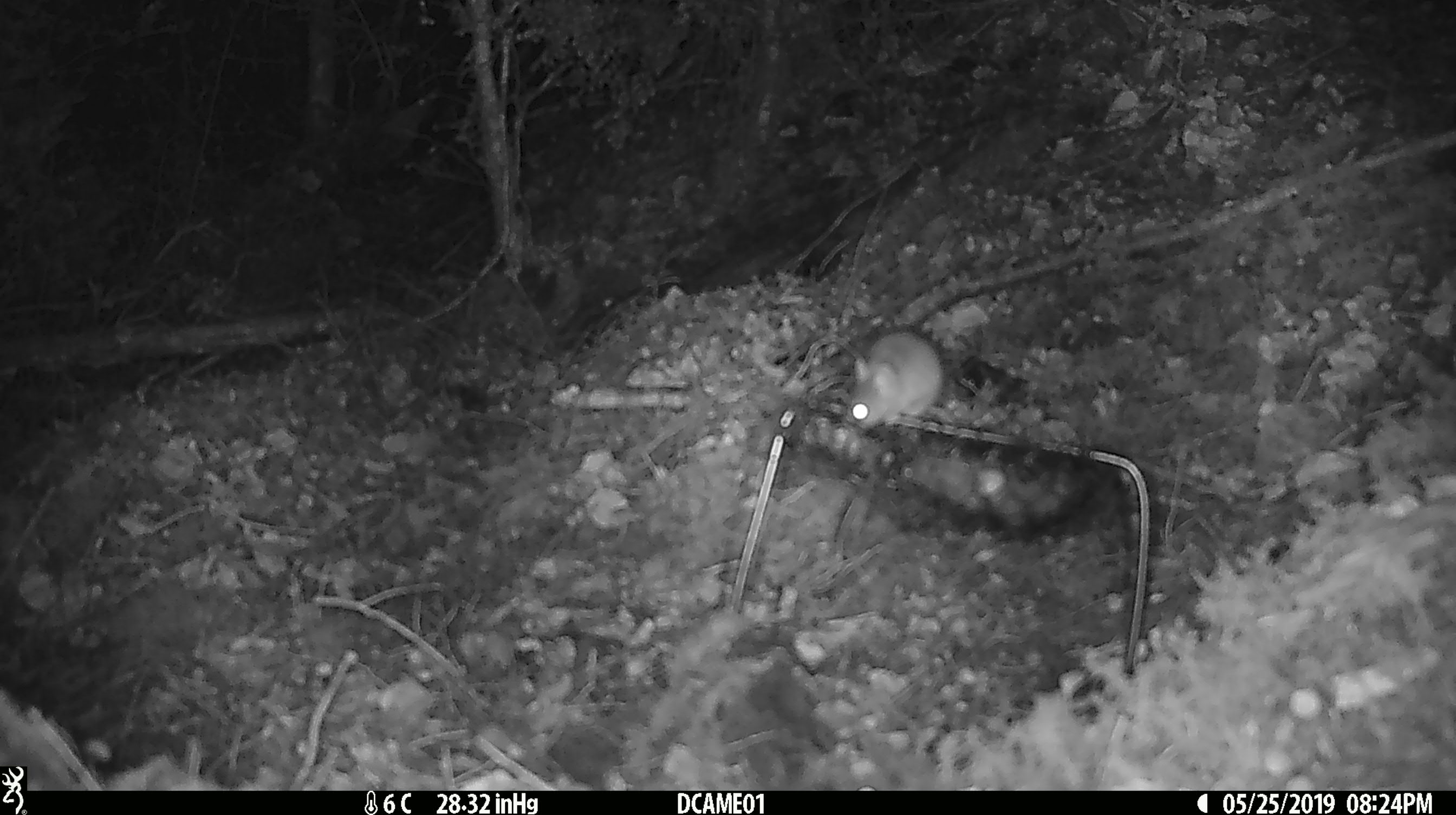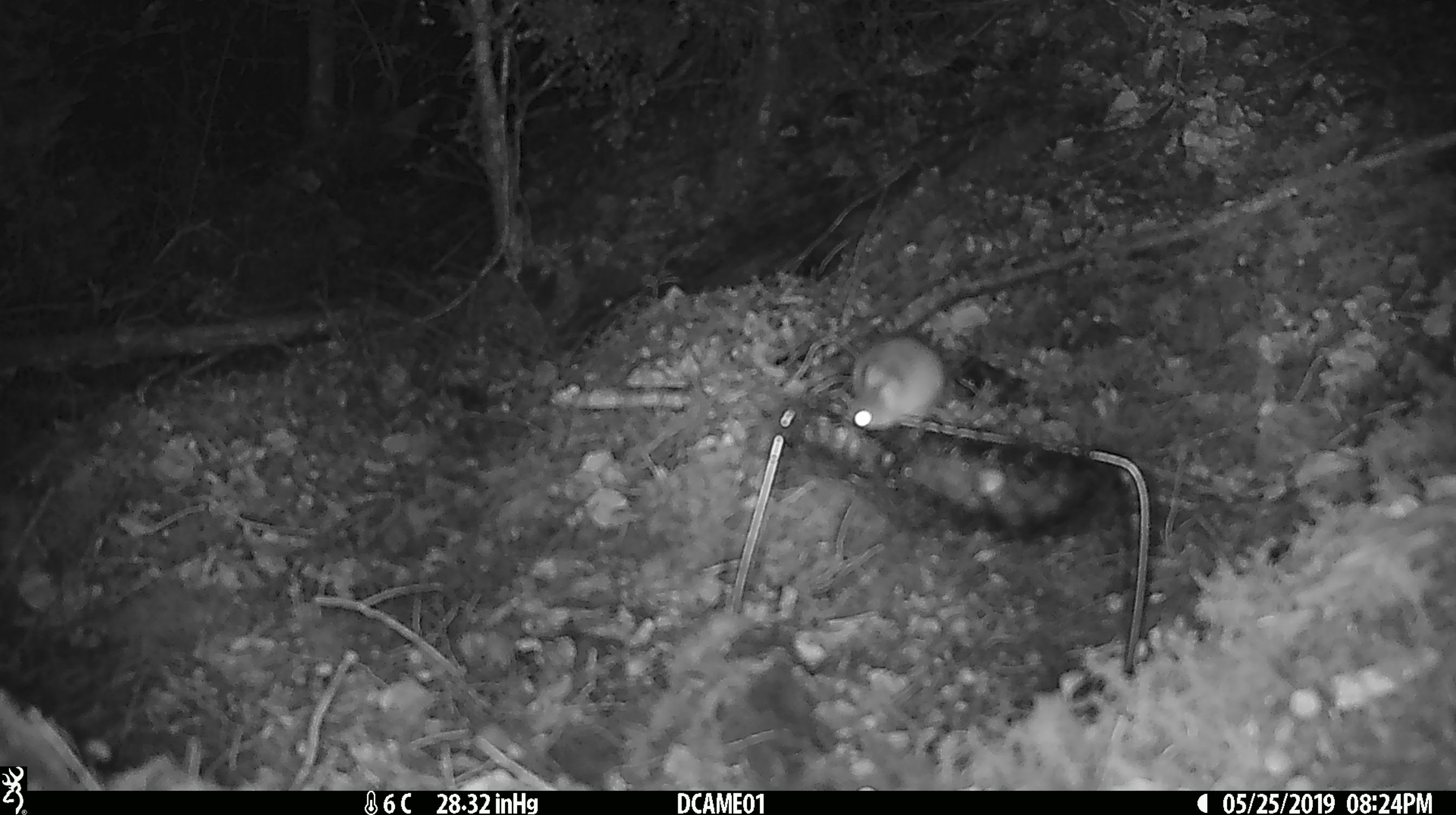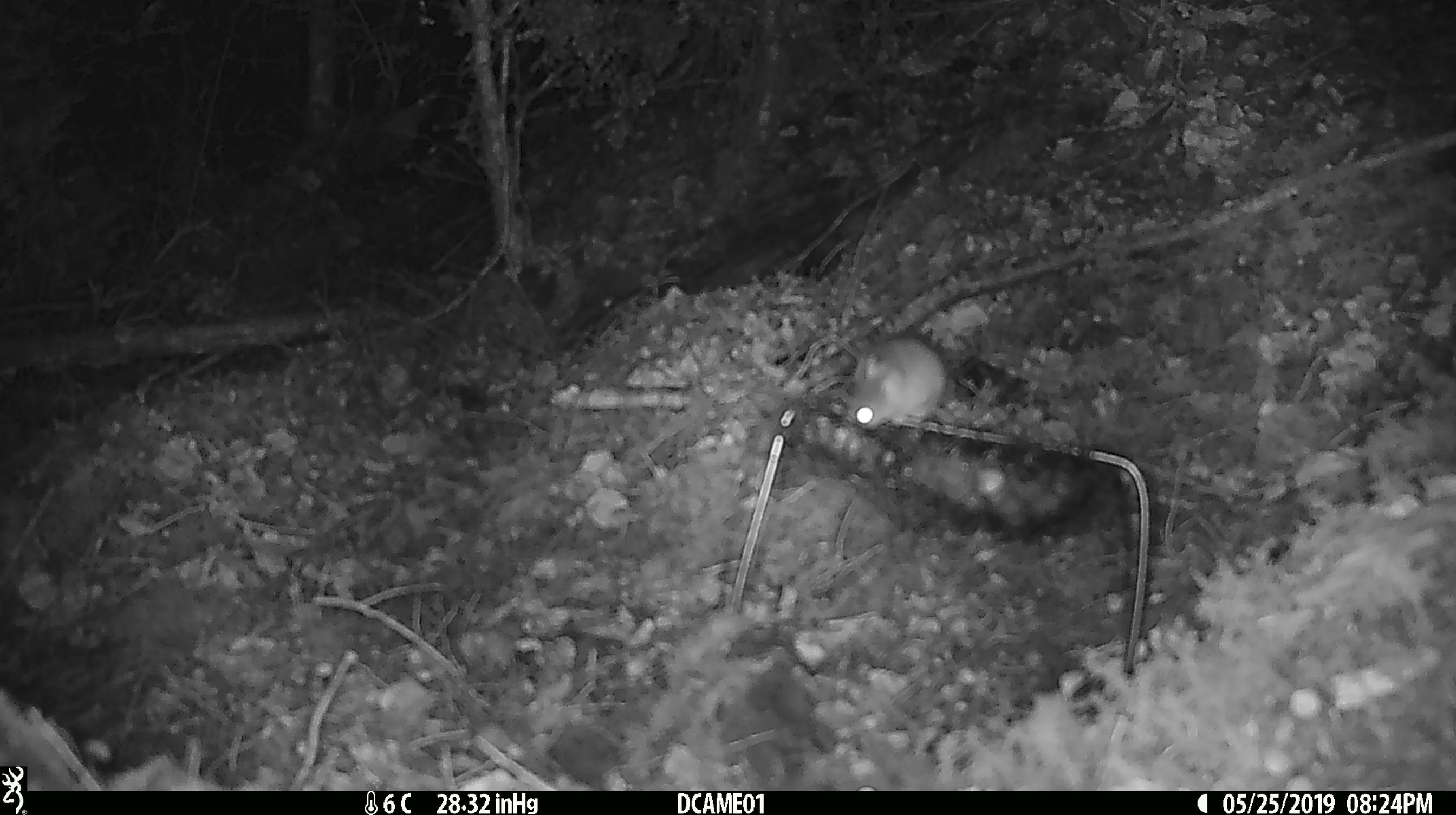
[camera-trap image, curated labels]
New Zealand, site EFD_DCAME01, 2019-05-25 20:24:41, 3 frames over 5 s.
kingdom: Animalia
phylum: Chordata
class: Mammalia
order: Rodentia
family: Muridae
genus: Mus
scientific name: Mus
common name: mouse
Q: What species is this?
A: Mouse (Mus).